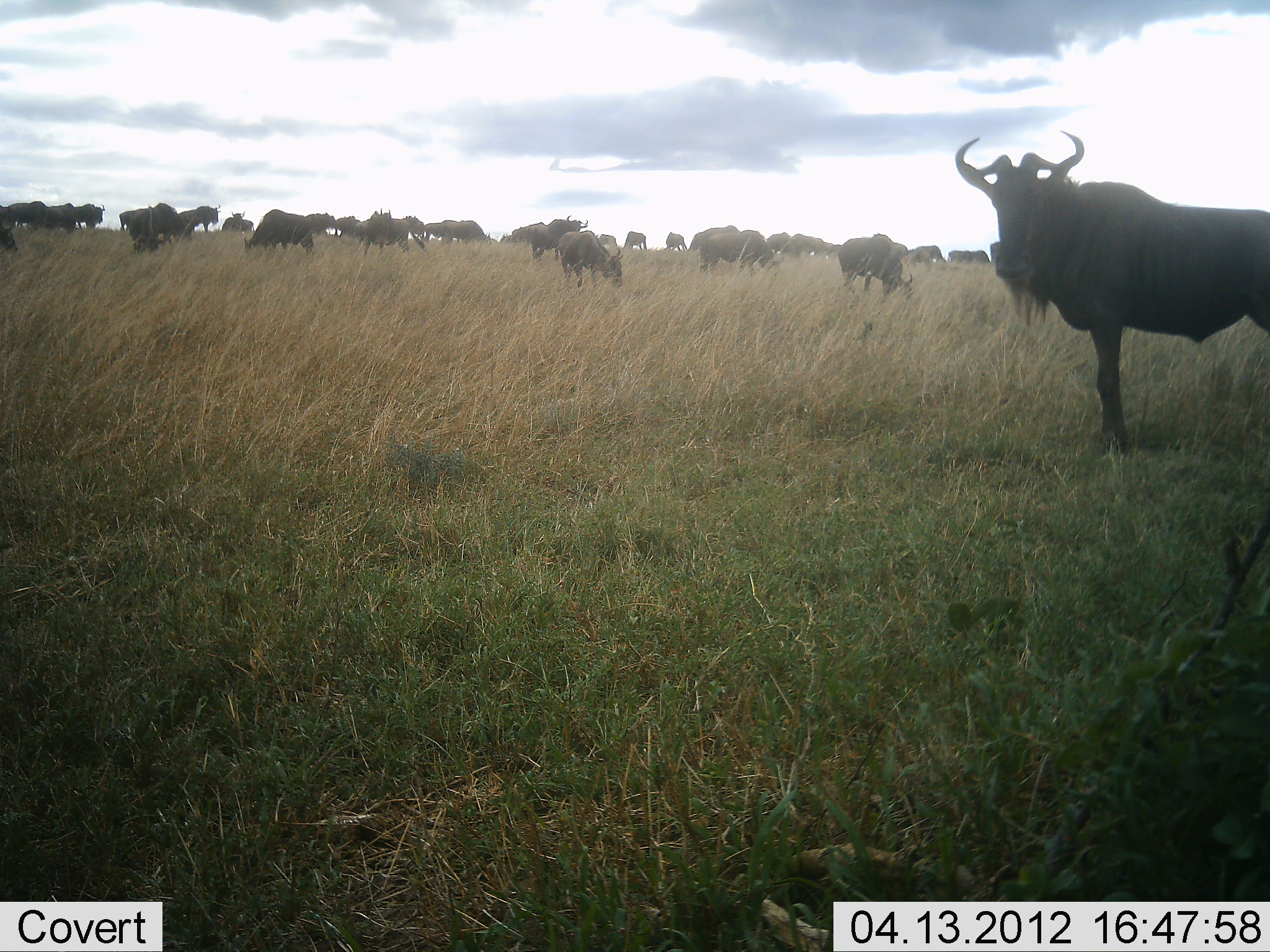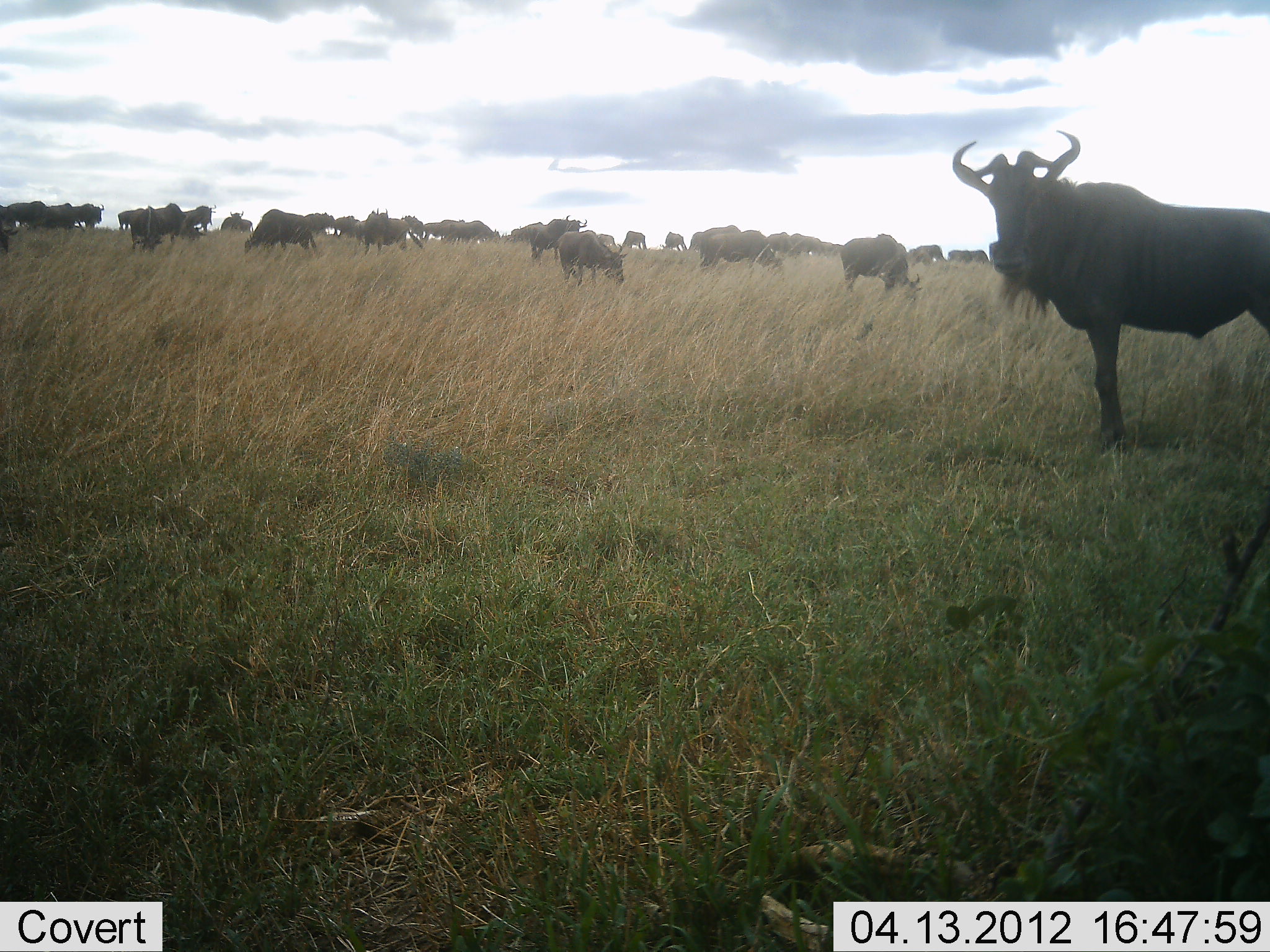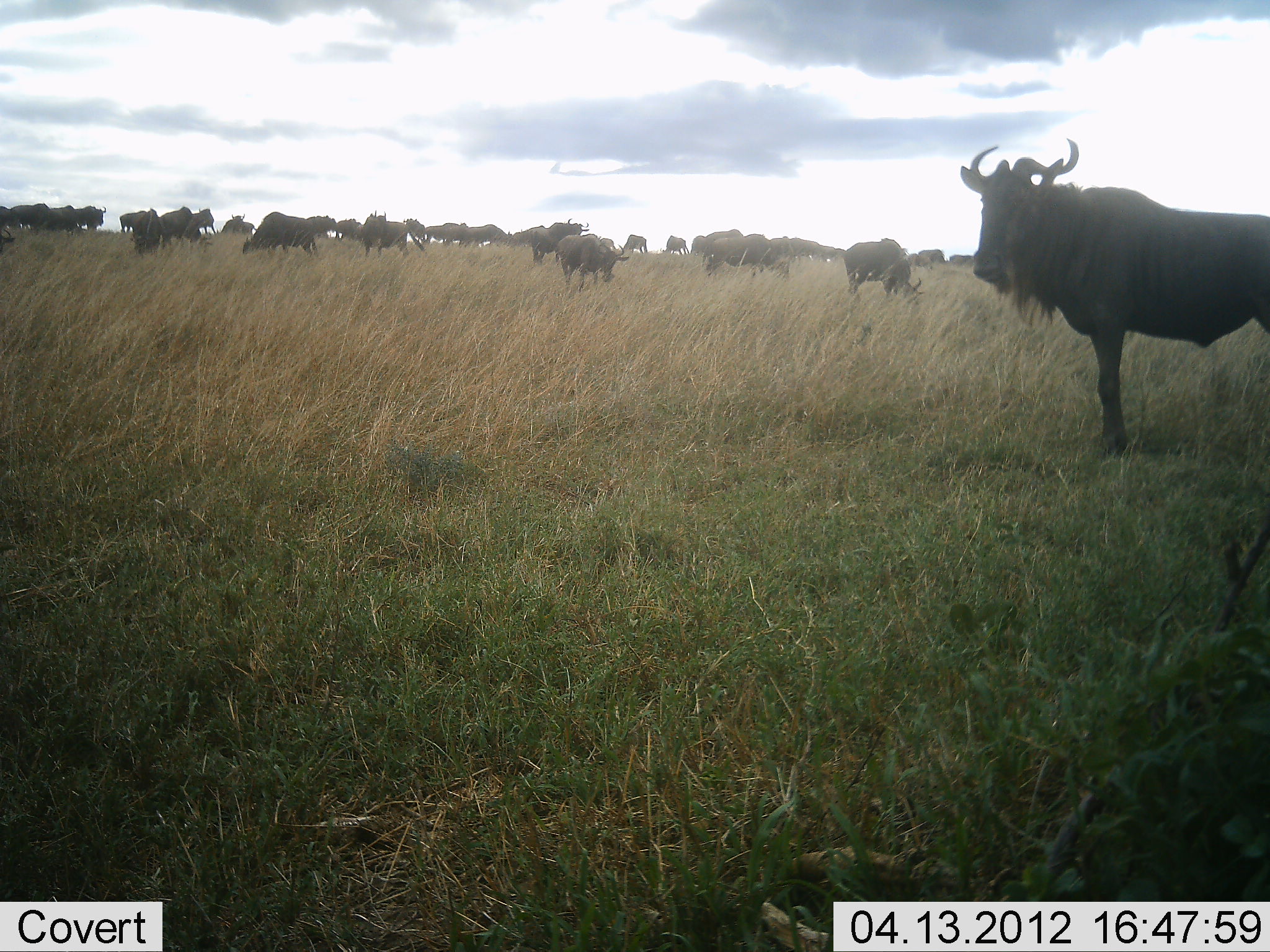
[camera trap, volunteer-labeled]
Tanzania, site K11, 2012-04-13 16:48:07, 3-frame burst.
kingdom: Animalia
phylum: Chordata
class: Mammalia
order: Artiodactyla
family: Bovidae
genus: Connochaetes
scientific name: Connochaetes taurinus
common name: blue wildebeest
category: wildebeest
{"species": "wildebeest (blue wildebeest) (Connochaetes taurinus)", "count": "11-50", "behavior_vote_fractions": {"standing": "76%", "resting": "4%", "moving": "16%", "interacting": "0%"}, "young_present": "4%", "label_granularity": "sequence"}